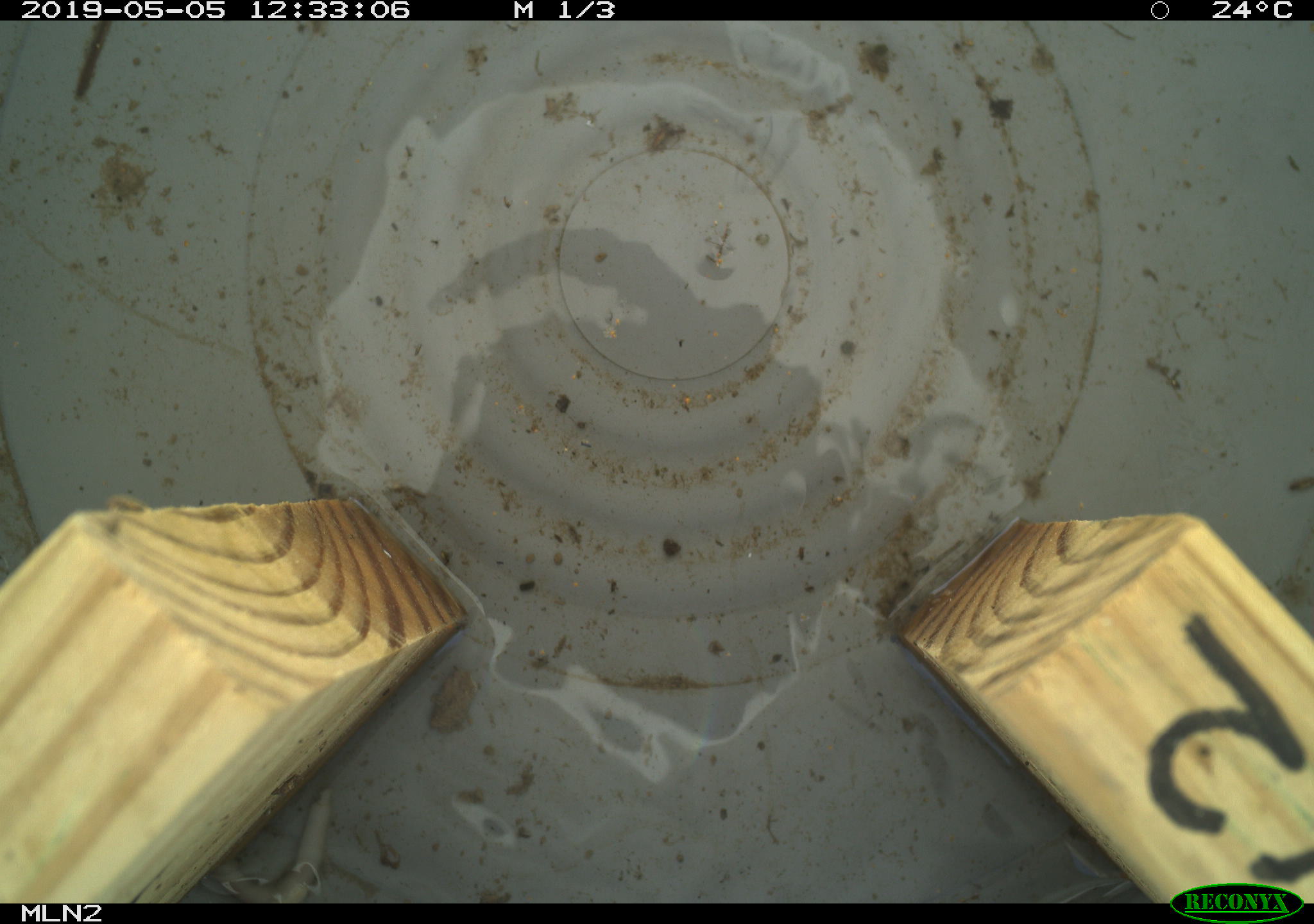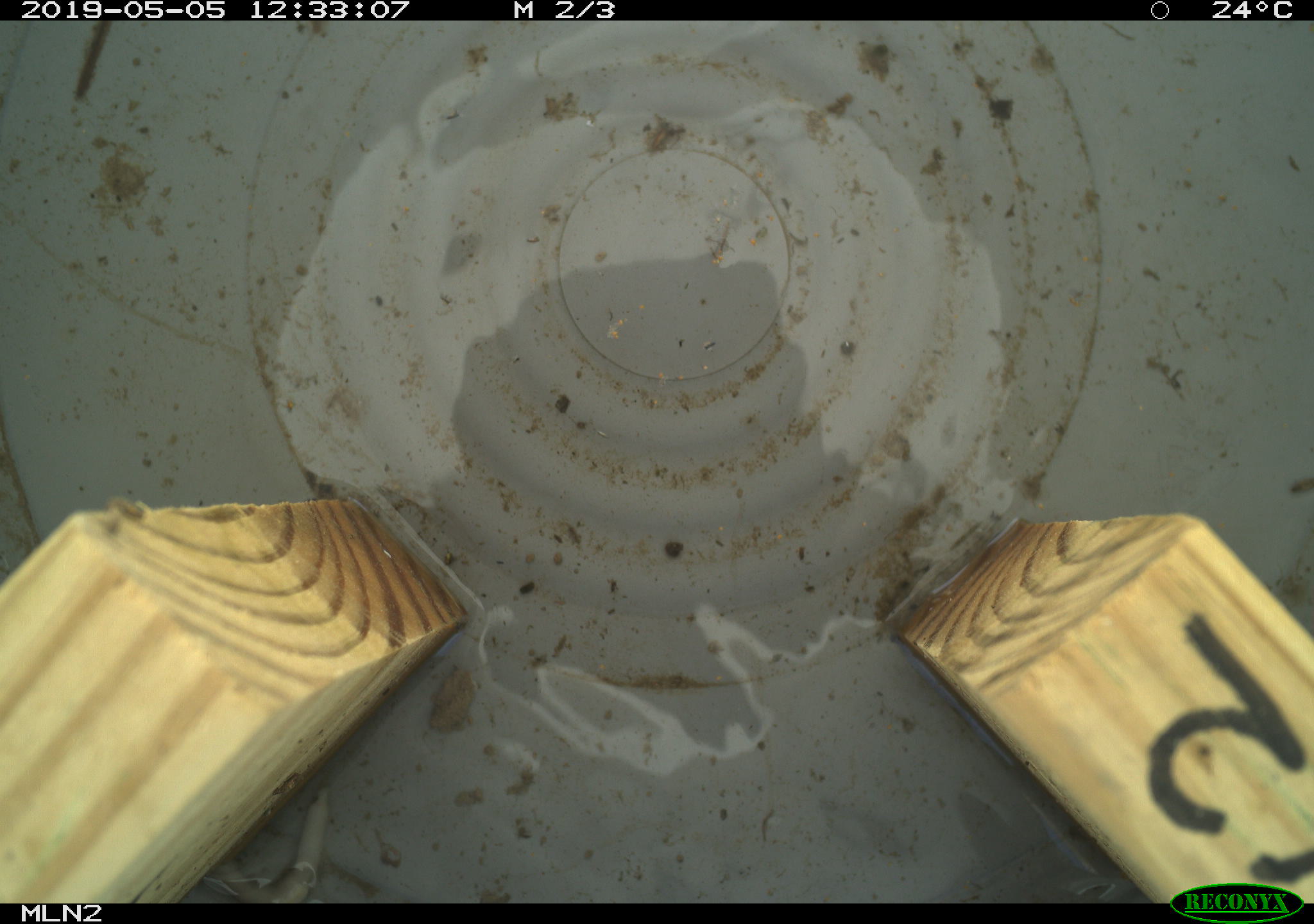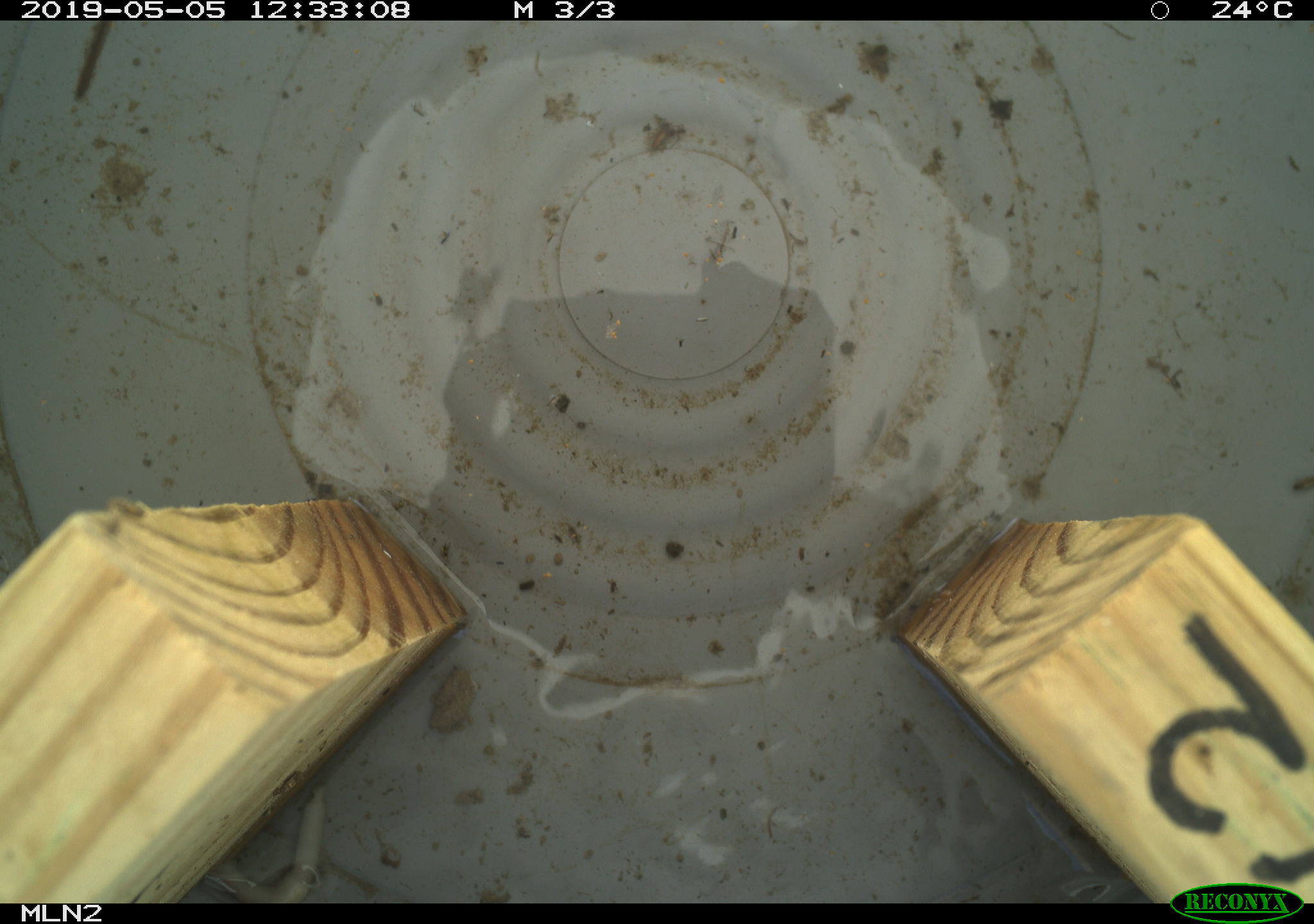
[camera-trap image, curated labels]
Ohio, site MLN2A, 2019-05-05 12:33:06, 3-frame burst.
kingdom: Animalia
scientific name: Animalia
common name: animal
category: invertebrate